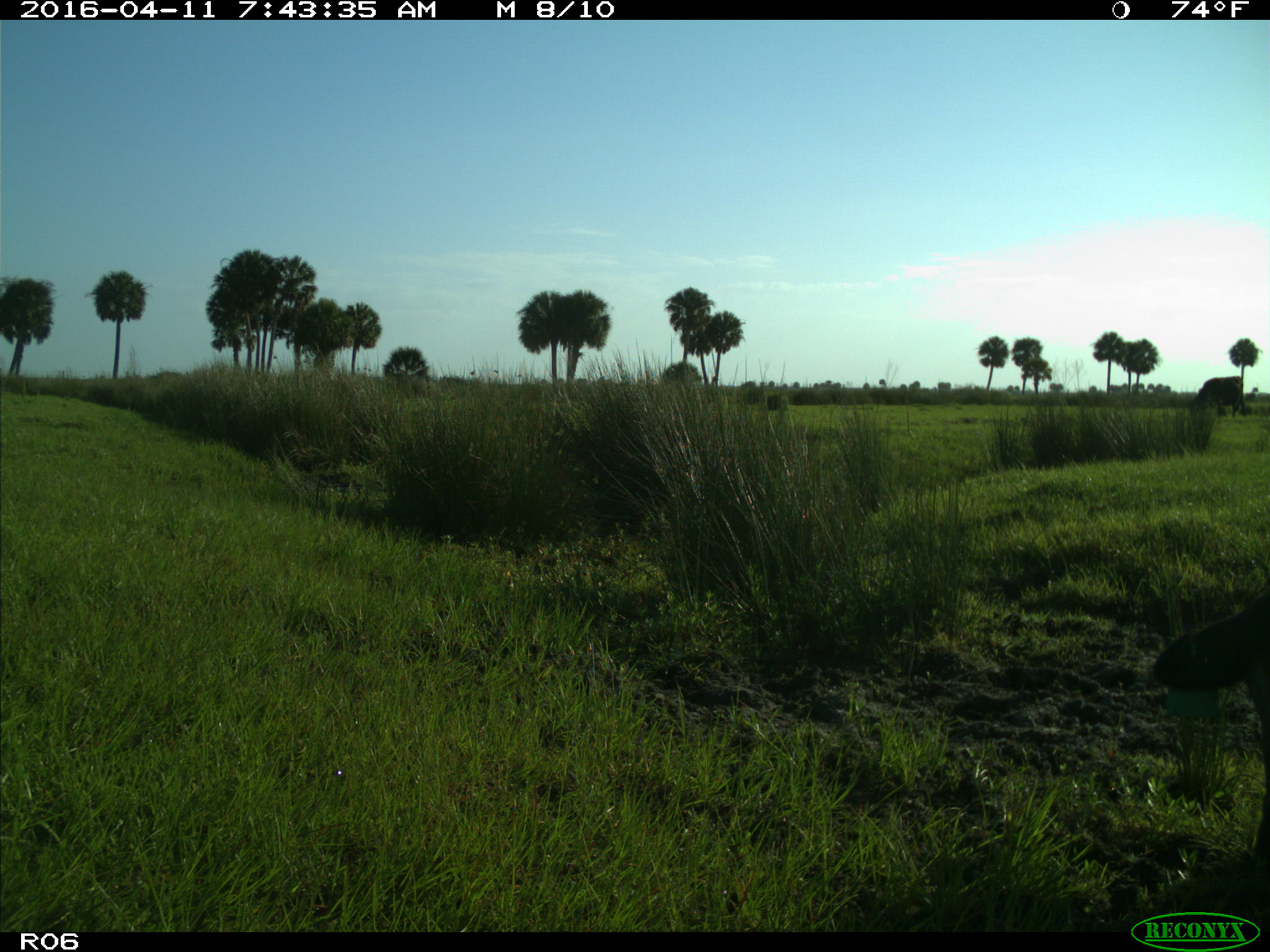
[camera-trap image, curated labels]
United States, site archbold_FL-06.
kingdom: Animalia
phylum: Chordata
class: Mammalia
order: Artiodactyla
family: Bovidae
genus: Bos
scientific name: Bos taurus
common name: domestic cow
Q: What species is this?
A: Bos taurus (domestic cow).